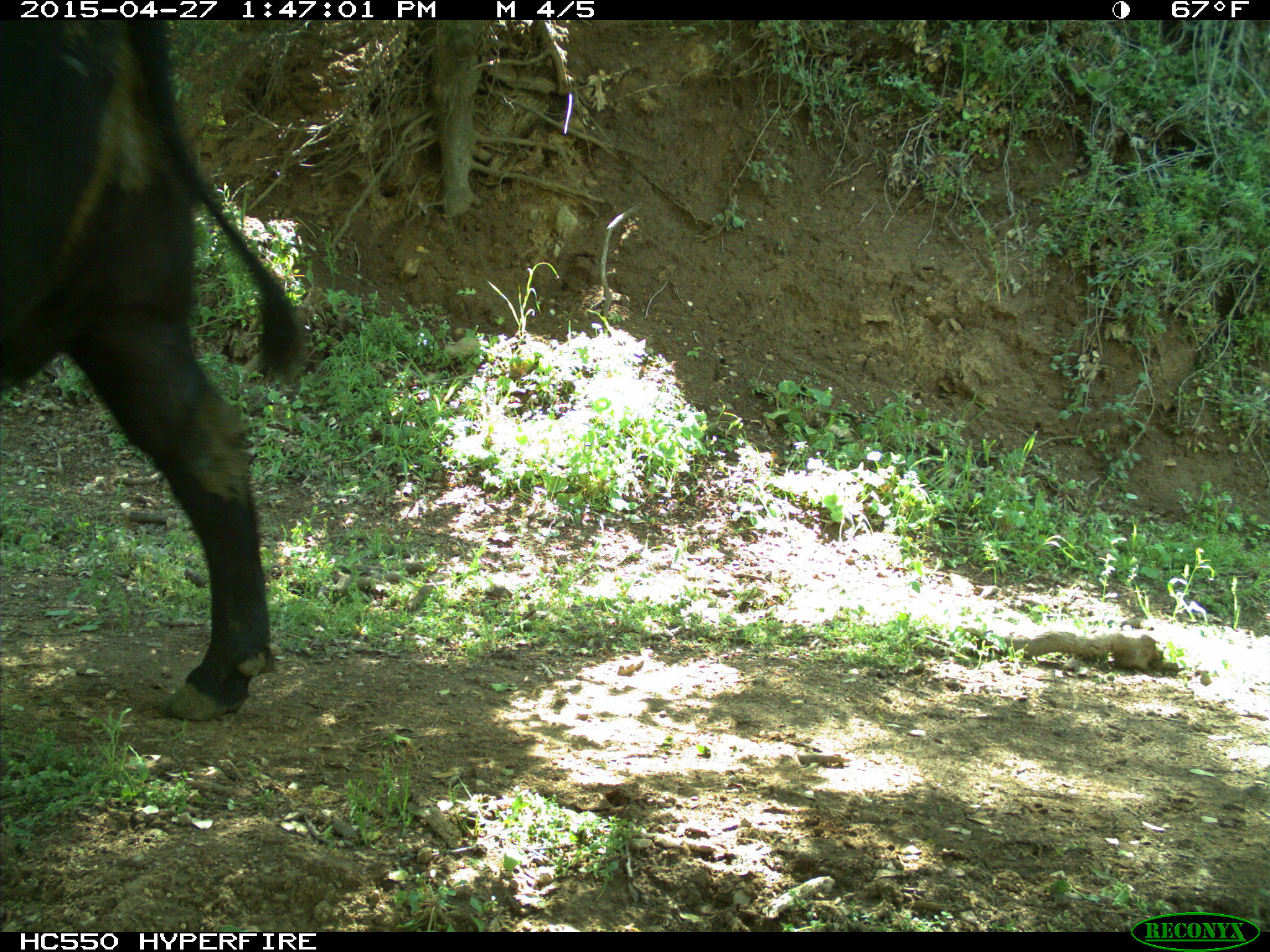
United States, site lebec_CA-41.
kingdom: Animalia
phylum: Chordata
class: Mammalia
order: Artiodactyla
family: Bovidae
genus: Bos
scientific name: Bos taurus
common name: domestic cow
Bos taurus (domestic cow).